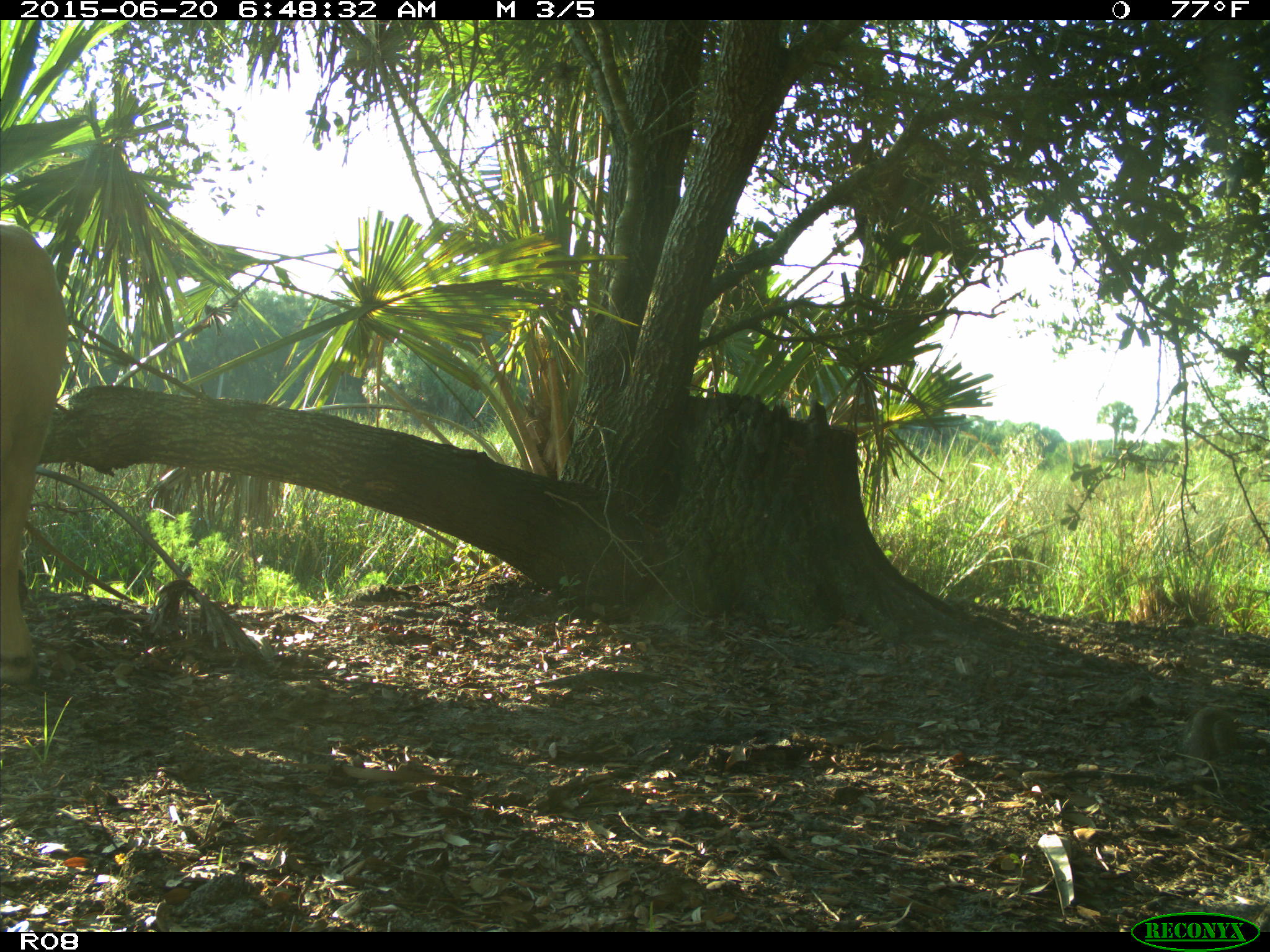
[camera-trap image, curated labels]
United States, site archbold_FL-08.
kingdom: Animalia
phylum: Chordata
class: Mammalia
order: Artiodactyla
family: Bovidae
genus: Bos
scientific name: Bos taurus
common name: domestic cow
Bos taurus (domestic cow).